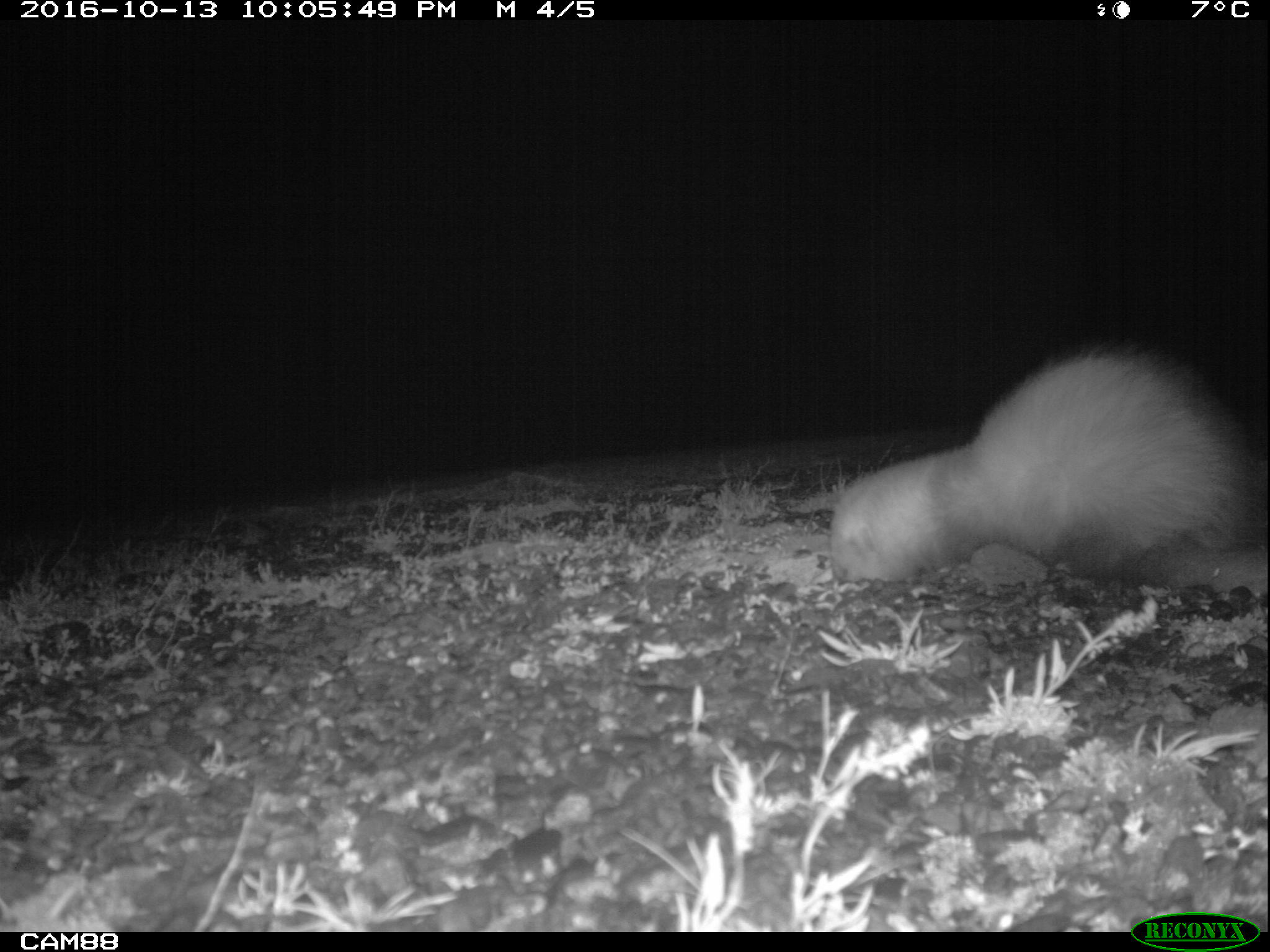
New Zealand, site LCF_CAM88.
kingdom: Animalia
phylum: Chordata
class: Mammalia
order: Carnivora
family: Mustelidae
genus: Mustela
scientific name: Mustela furo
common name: ferret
Ferret (Mustela furo).